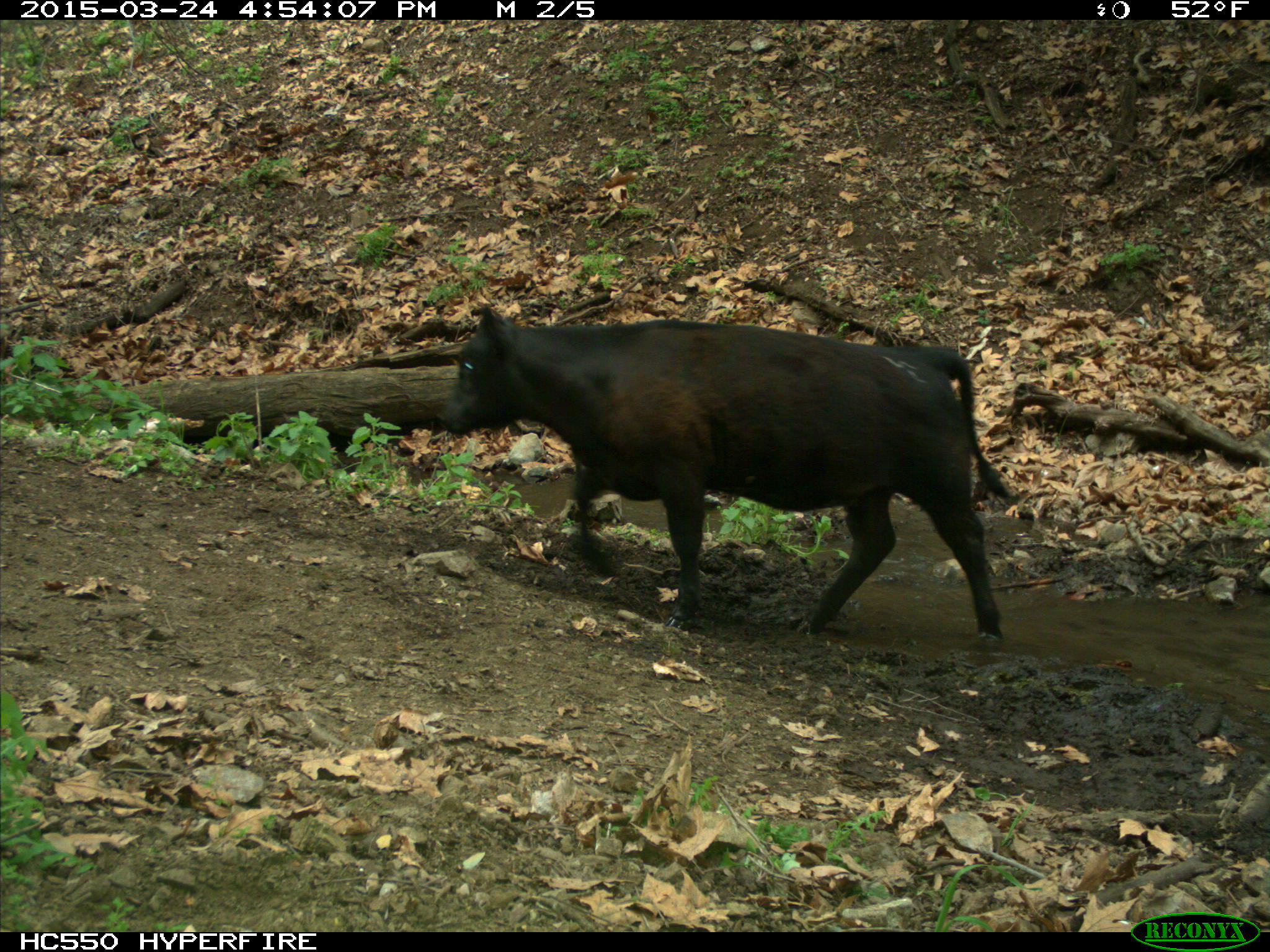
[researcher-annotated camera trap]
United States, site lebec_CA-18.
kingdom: Animalia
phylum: Chordata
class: Mammalia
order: Artiodactyla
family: Bovidae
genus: Bos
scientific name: Bos taurus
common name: domestic cow